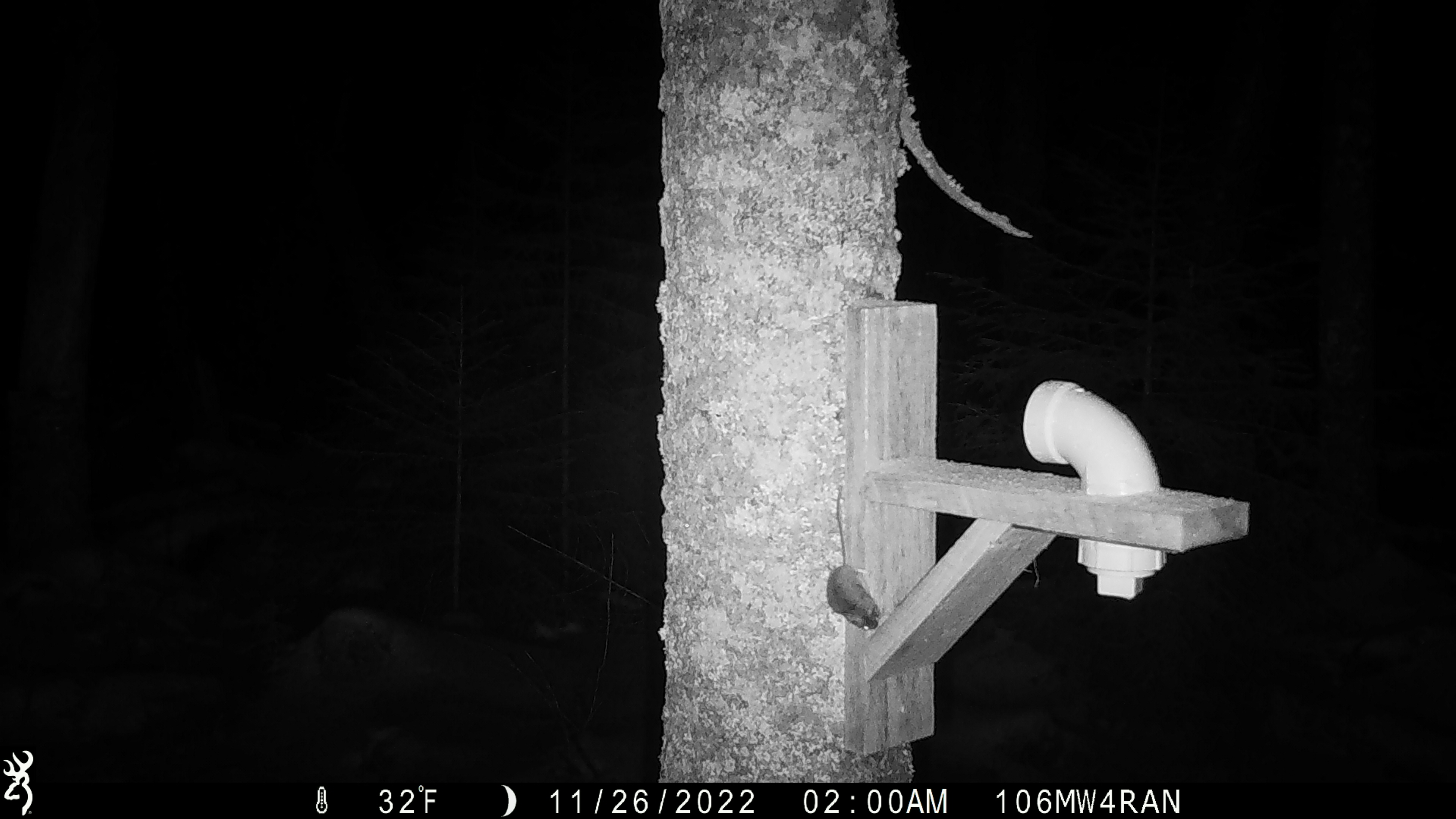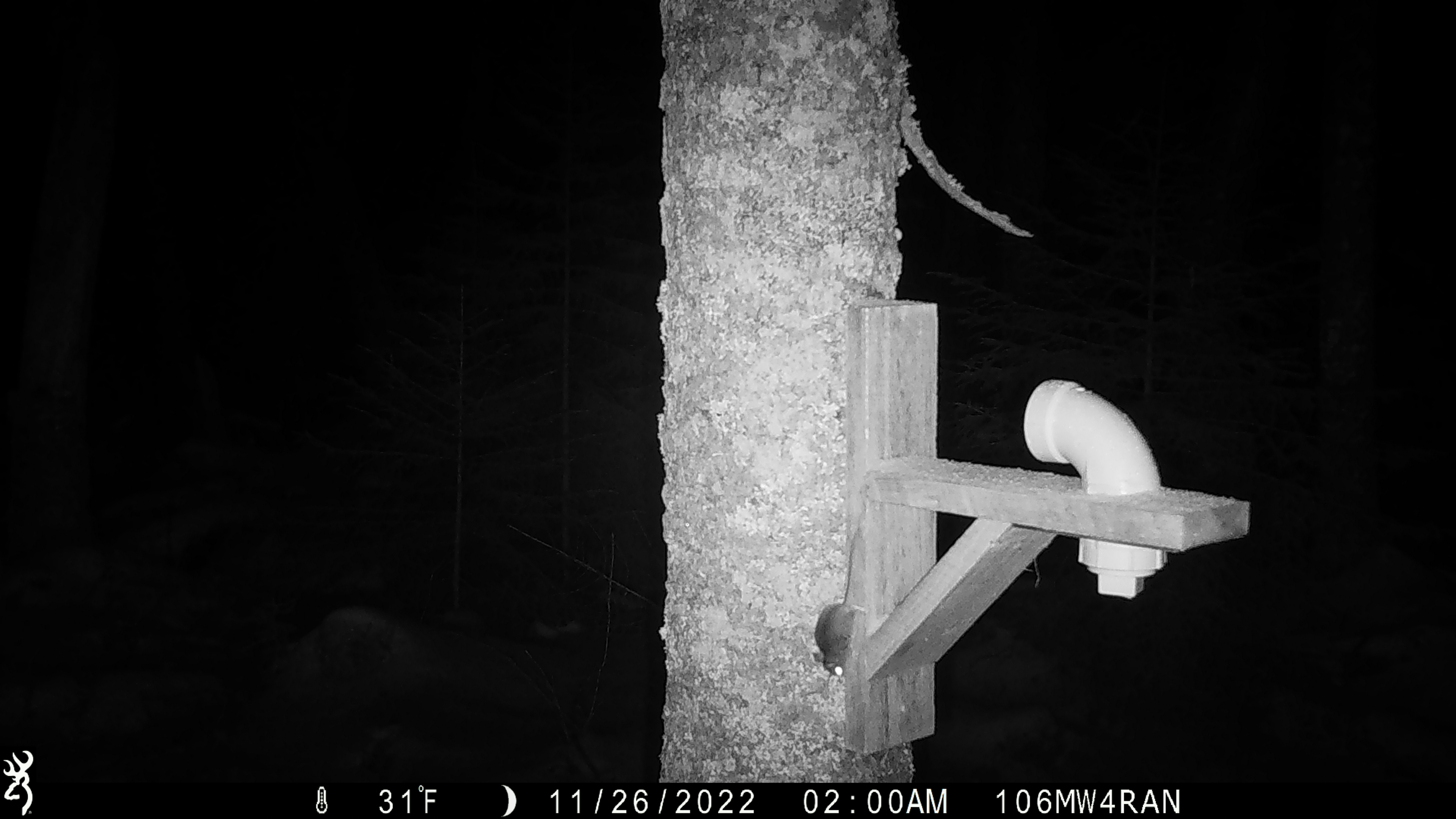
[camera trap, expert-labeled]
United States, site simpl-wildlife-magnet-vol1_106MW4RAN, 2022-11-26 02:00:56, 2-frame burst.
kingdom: Animalia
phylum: Chordata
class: Mammalia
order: Rodentia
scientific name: Rodentia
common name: mouse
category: mouse sp.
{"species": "mouse sp. (mouse) (Rodentia)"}